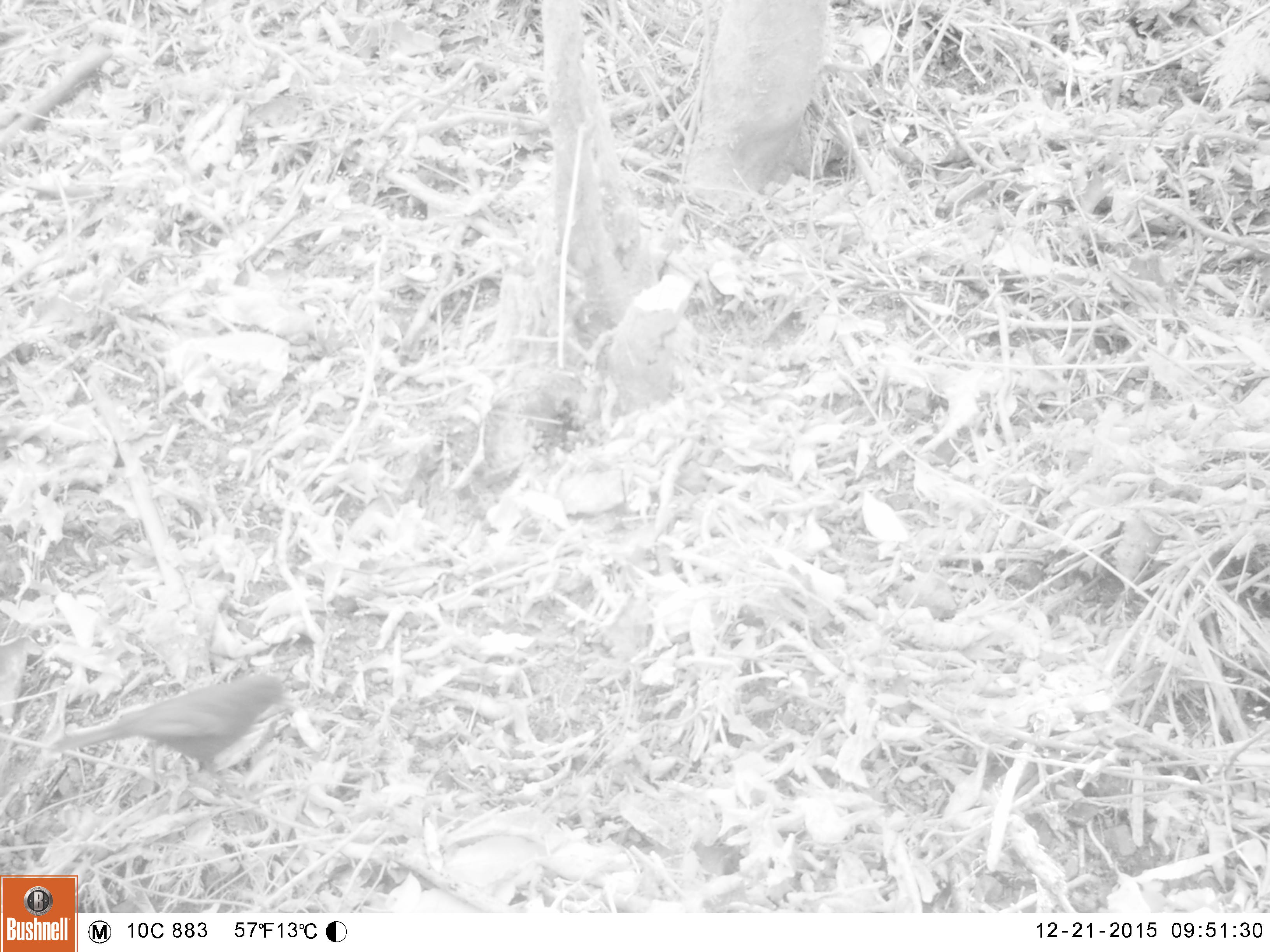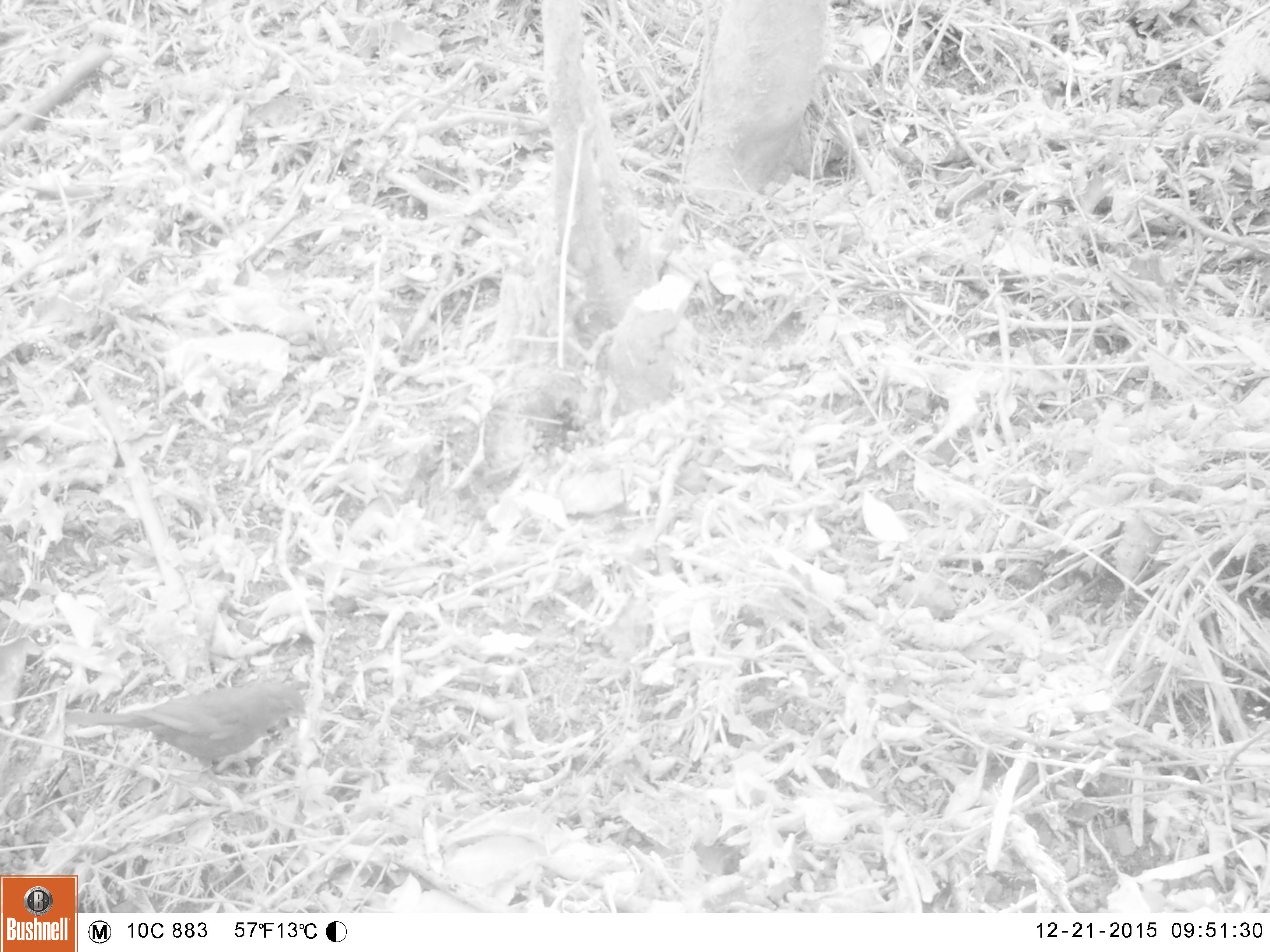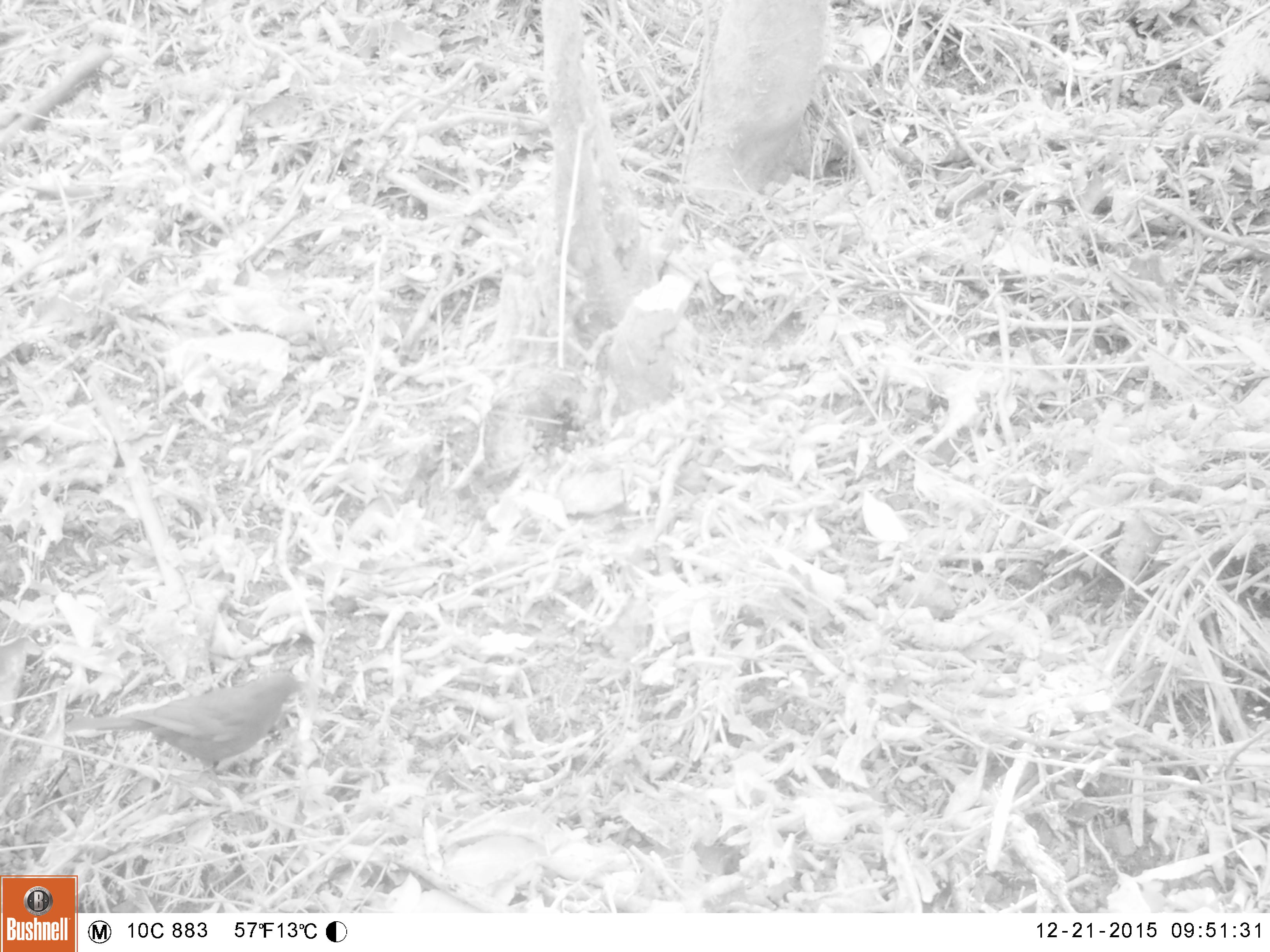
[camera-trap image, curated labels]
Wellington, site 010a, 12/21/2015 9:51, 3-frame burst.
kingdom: Animalia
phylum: Chordata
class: Aves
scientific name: Aves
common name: bird